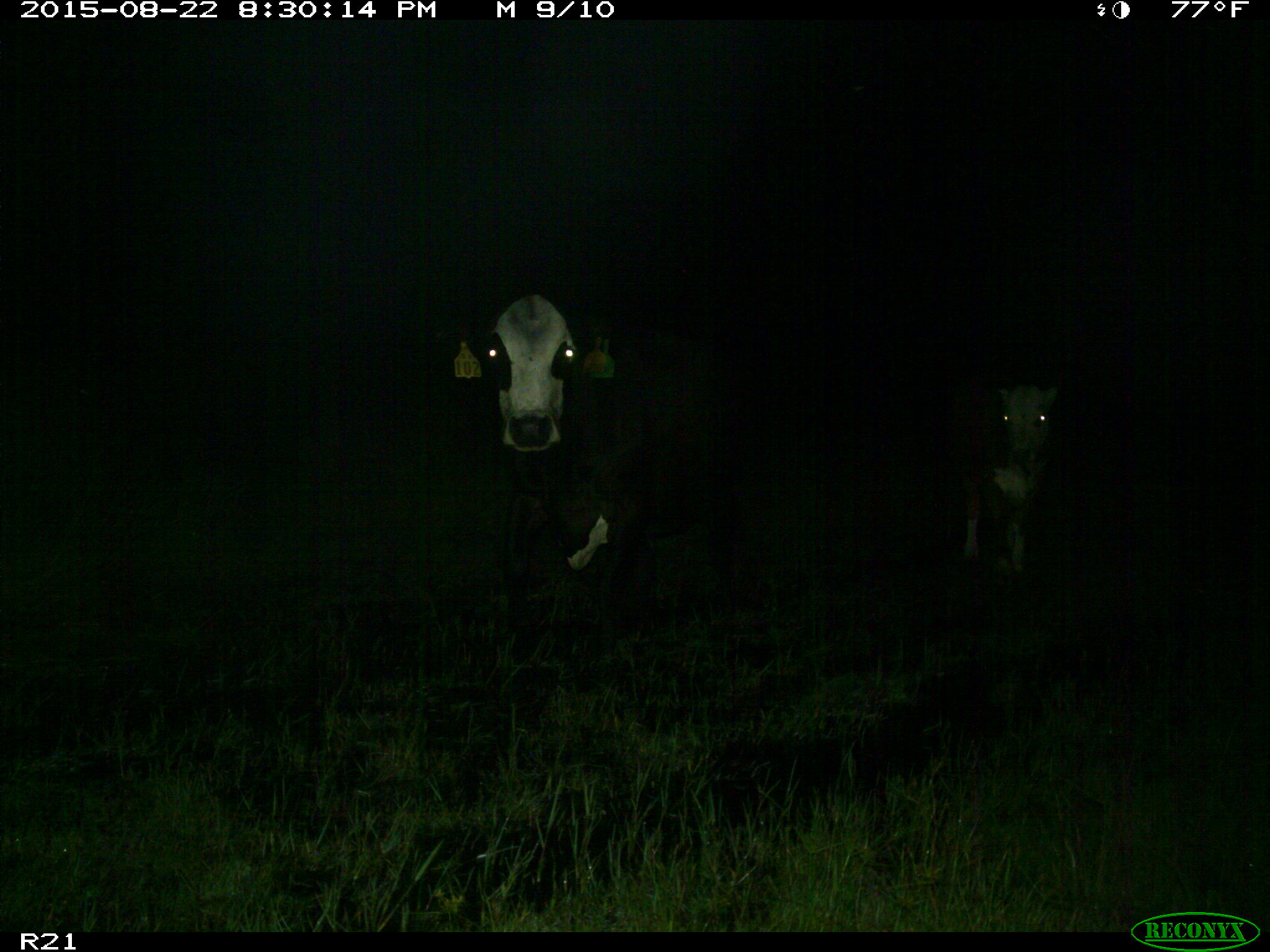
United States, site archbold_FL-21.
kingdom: Animalia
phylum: Chordata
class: Mammalia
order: Artiodactyla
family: Bovidae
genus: Bos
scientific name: Bos taurus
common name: domestic cow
Bos taurus (domestic cow).